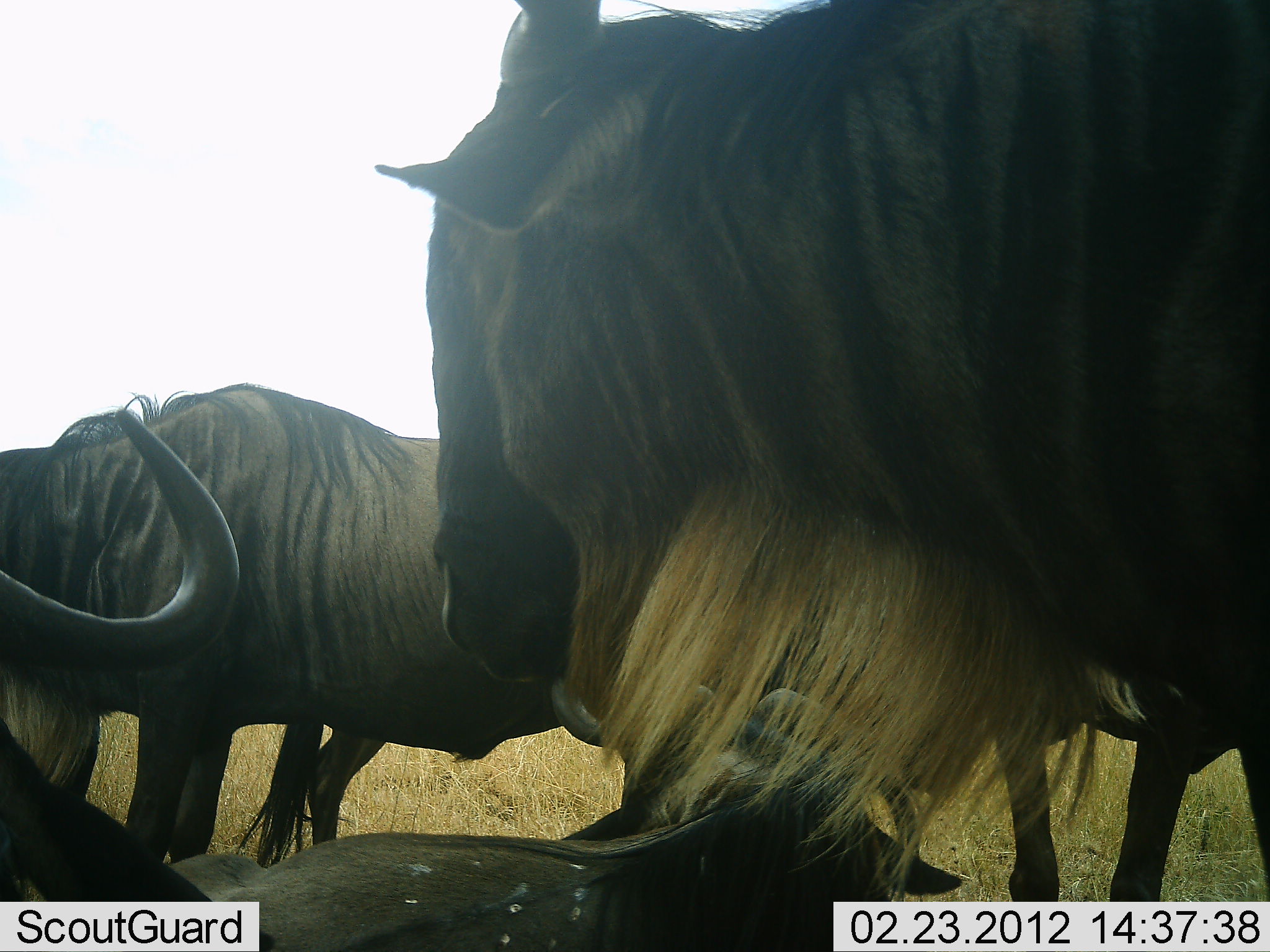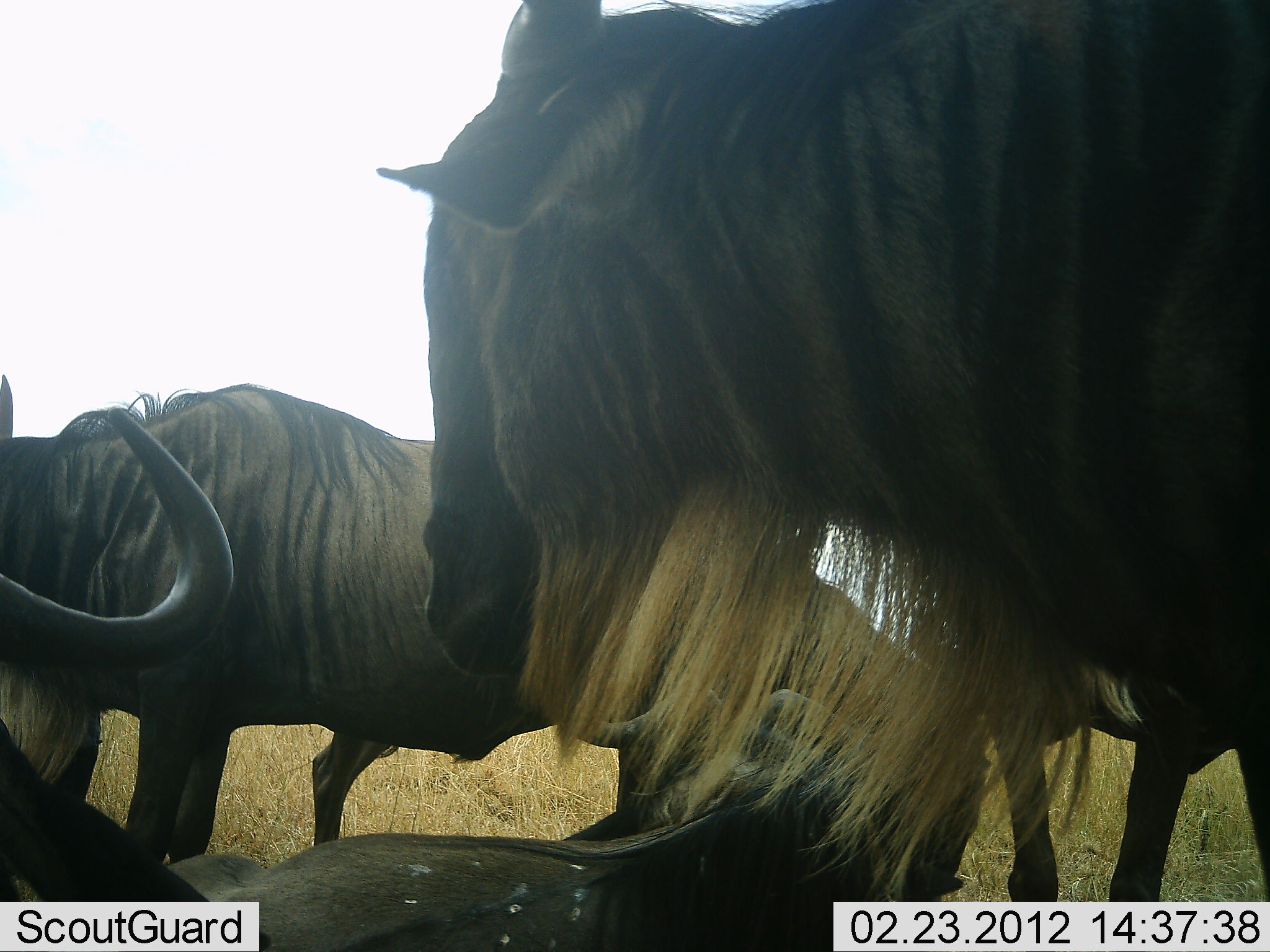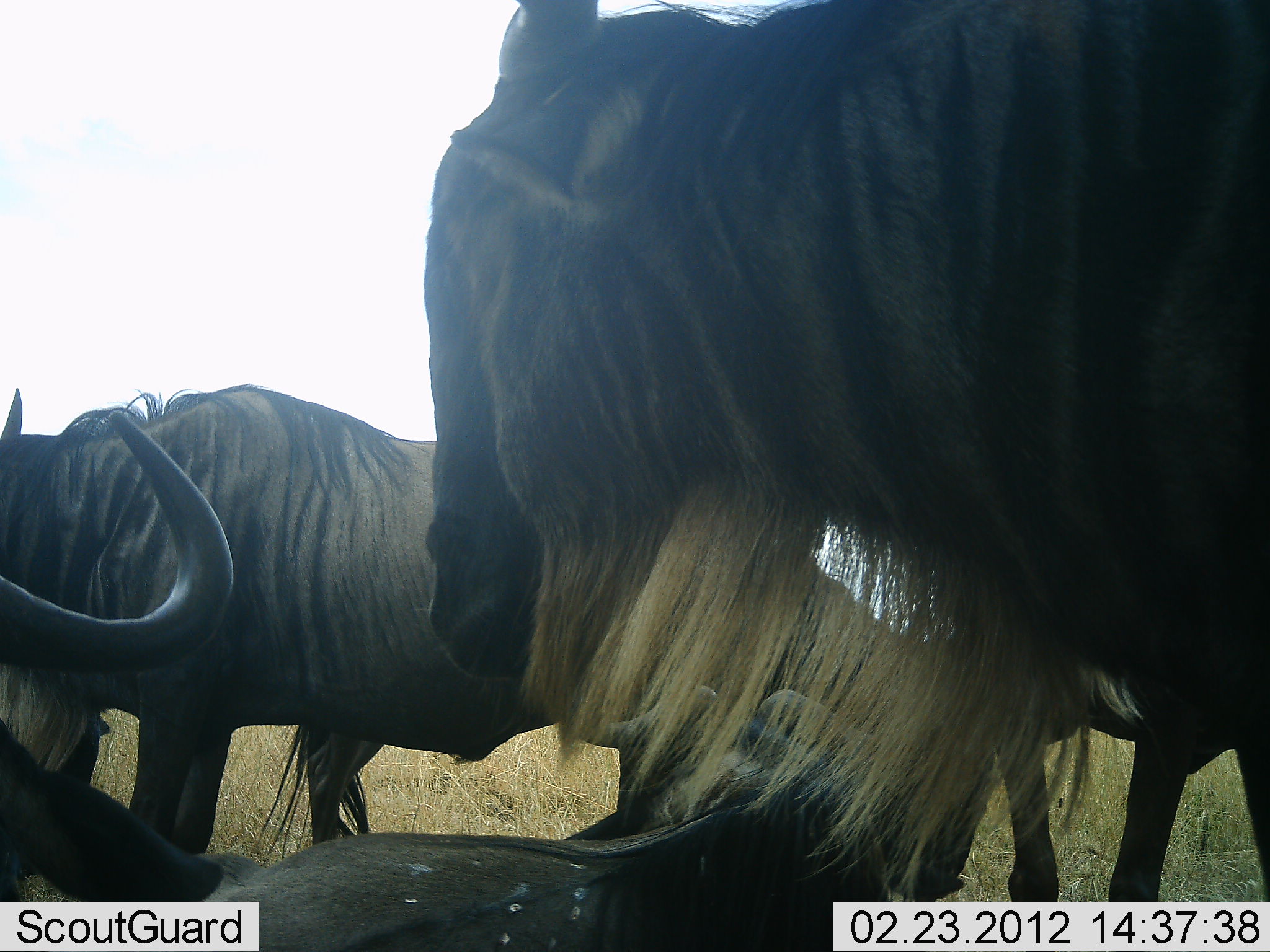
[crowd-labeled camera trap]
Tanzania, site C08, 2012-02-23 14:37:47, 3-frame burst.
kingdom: Animalia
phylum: Chordata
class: Mammalia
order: Artiodactyla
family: Bovidae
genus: Connochaetes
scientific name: Connochaetes taurinus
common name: blue wildebeest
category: wildebeest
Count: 4.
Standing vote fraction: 60%.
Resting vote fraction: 87%.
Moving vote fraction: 0%.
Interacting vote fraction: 7%.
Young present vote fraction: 7%.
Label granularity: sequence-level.